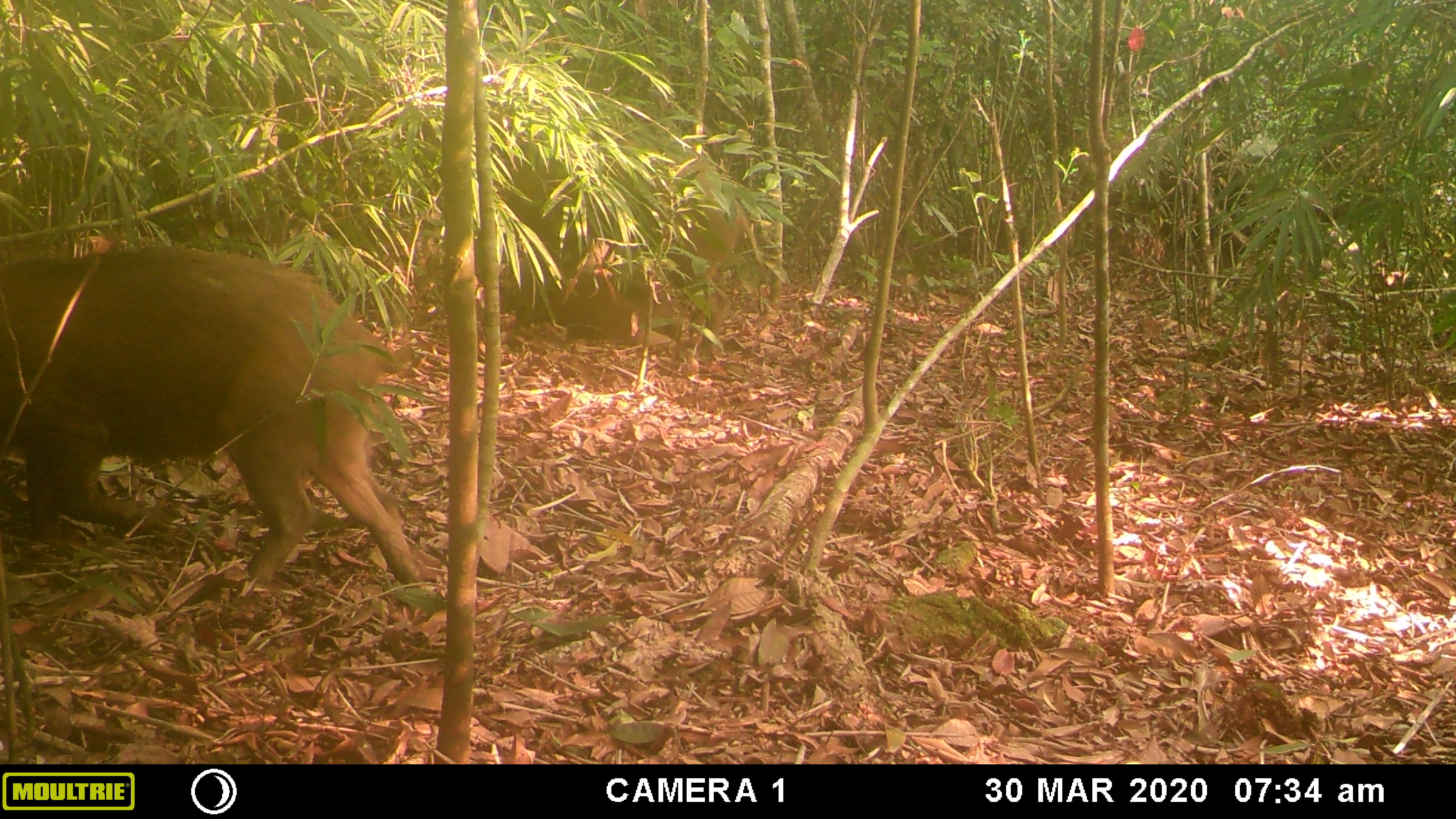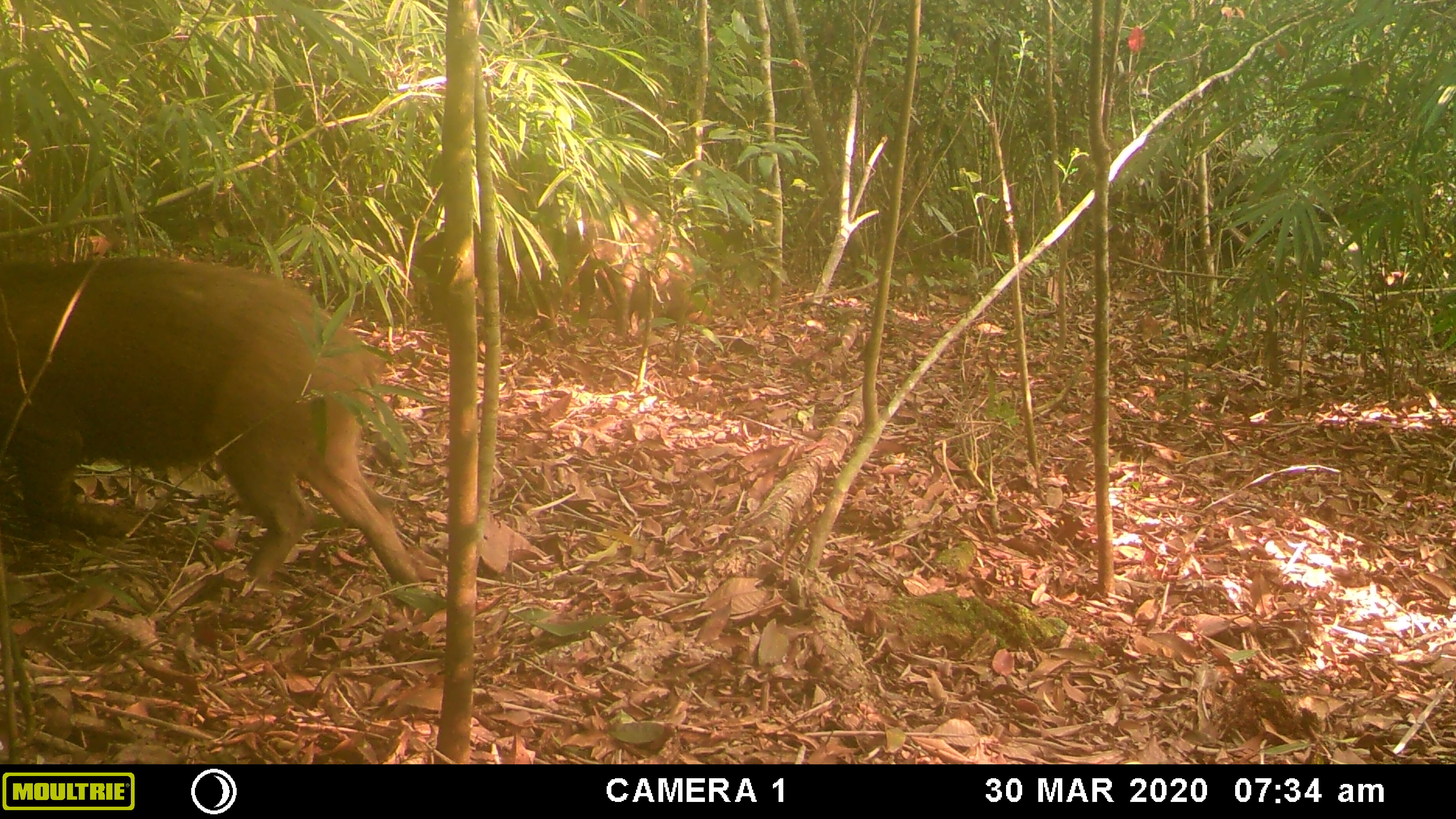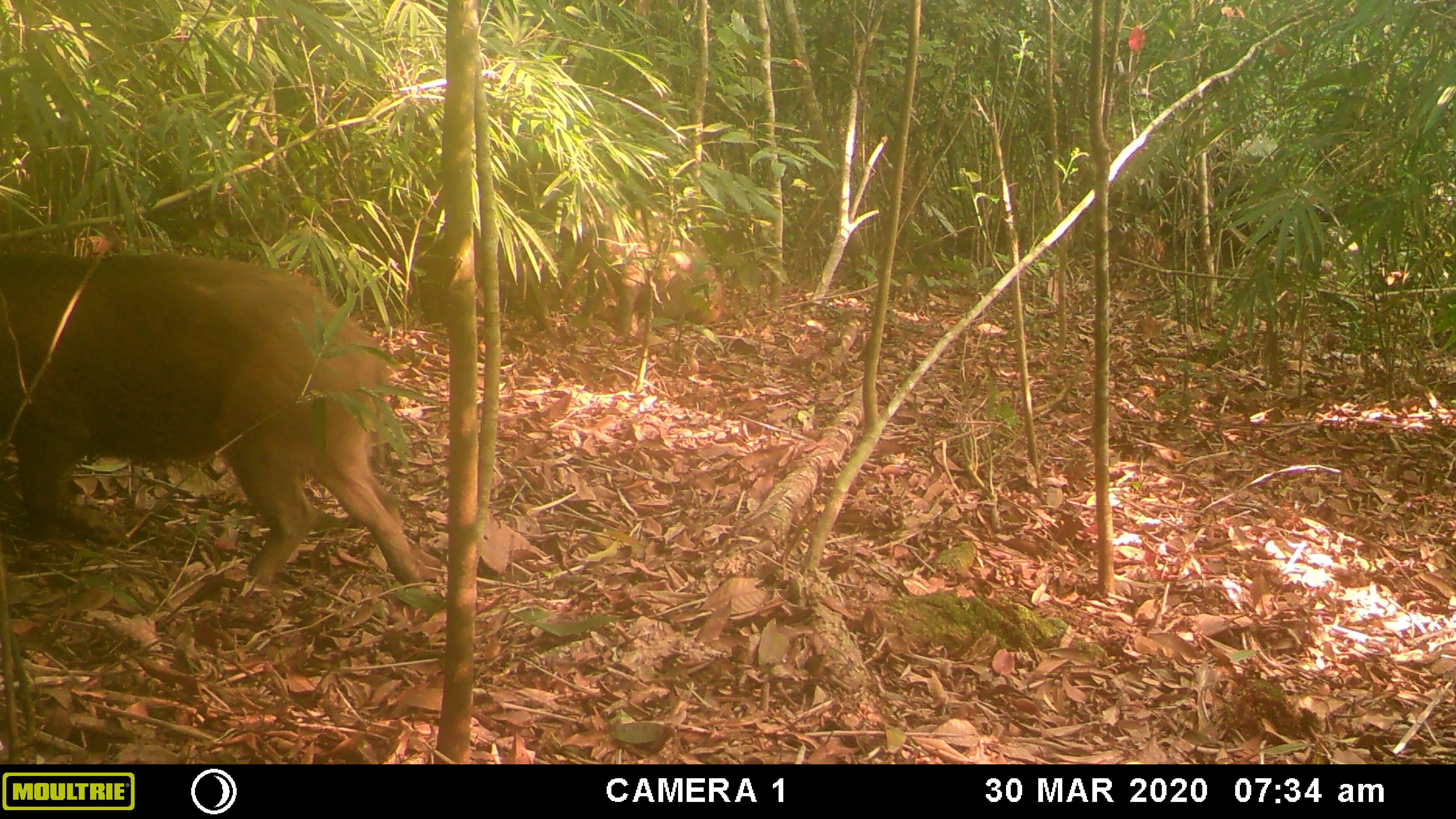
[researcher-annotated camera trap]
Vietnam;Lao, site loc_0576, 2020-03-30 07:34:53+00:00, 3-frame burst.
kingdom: Animalia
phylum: Chordata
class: Mammalia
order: Artiodactyla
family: Suidae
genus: Sus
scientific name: Sus scrofa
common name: eurasian wild pig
Eurasian wild pig (Sus scrofa). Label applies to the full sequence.